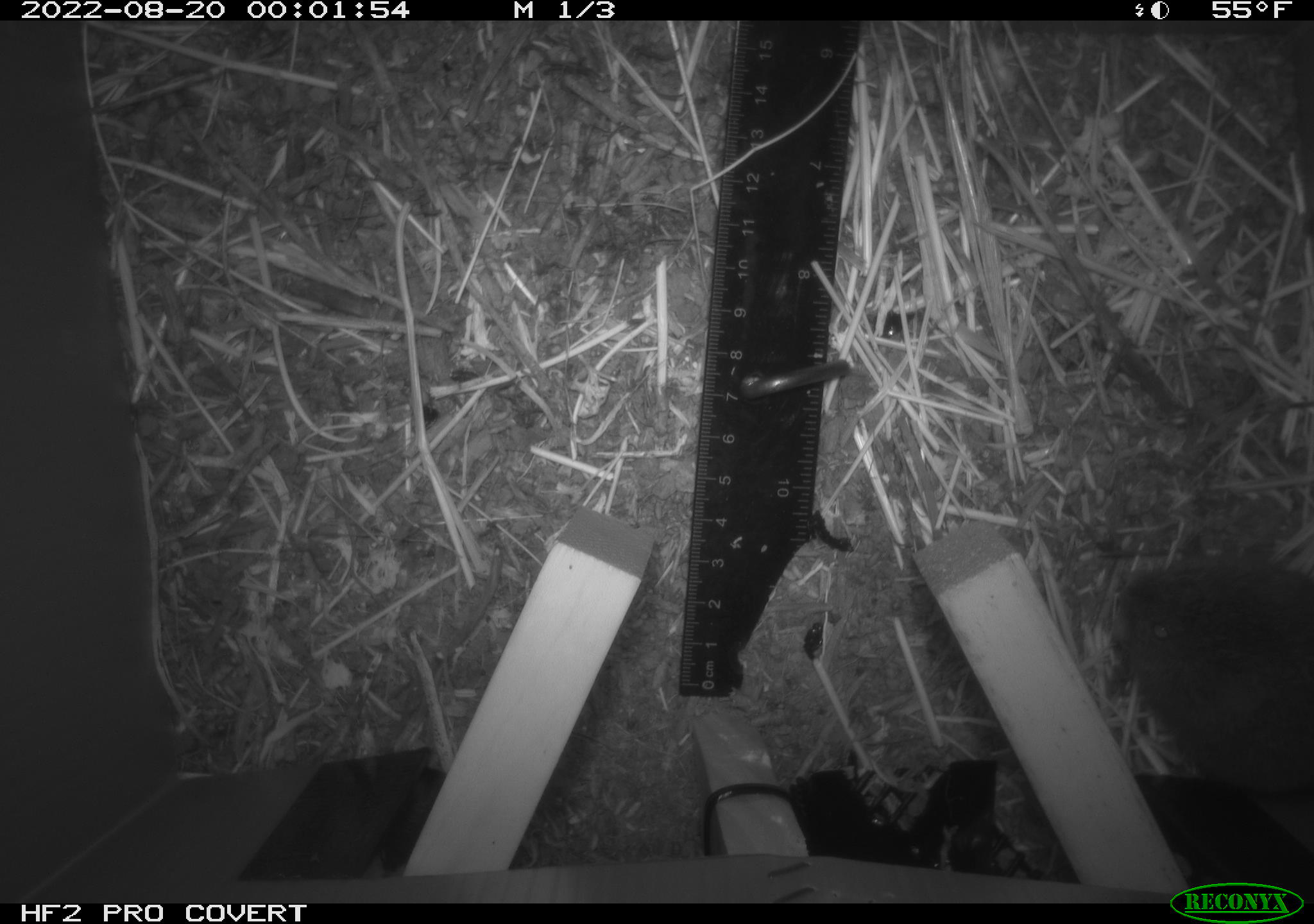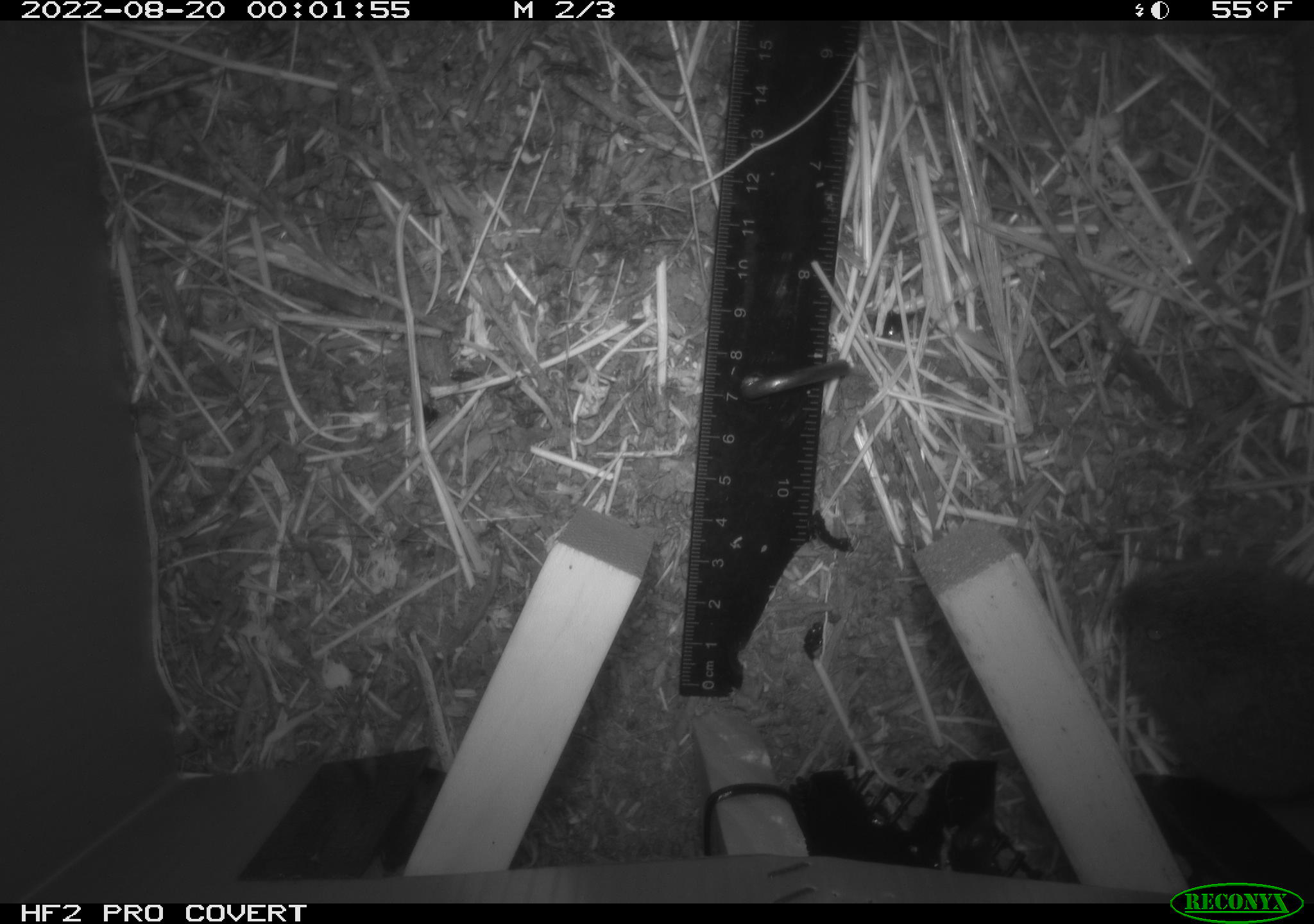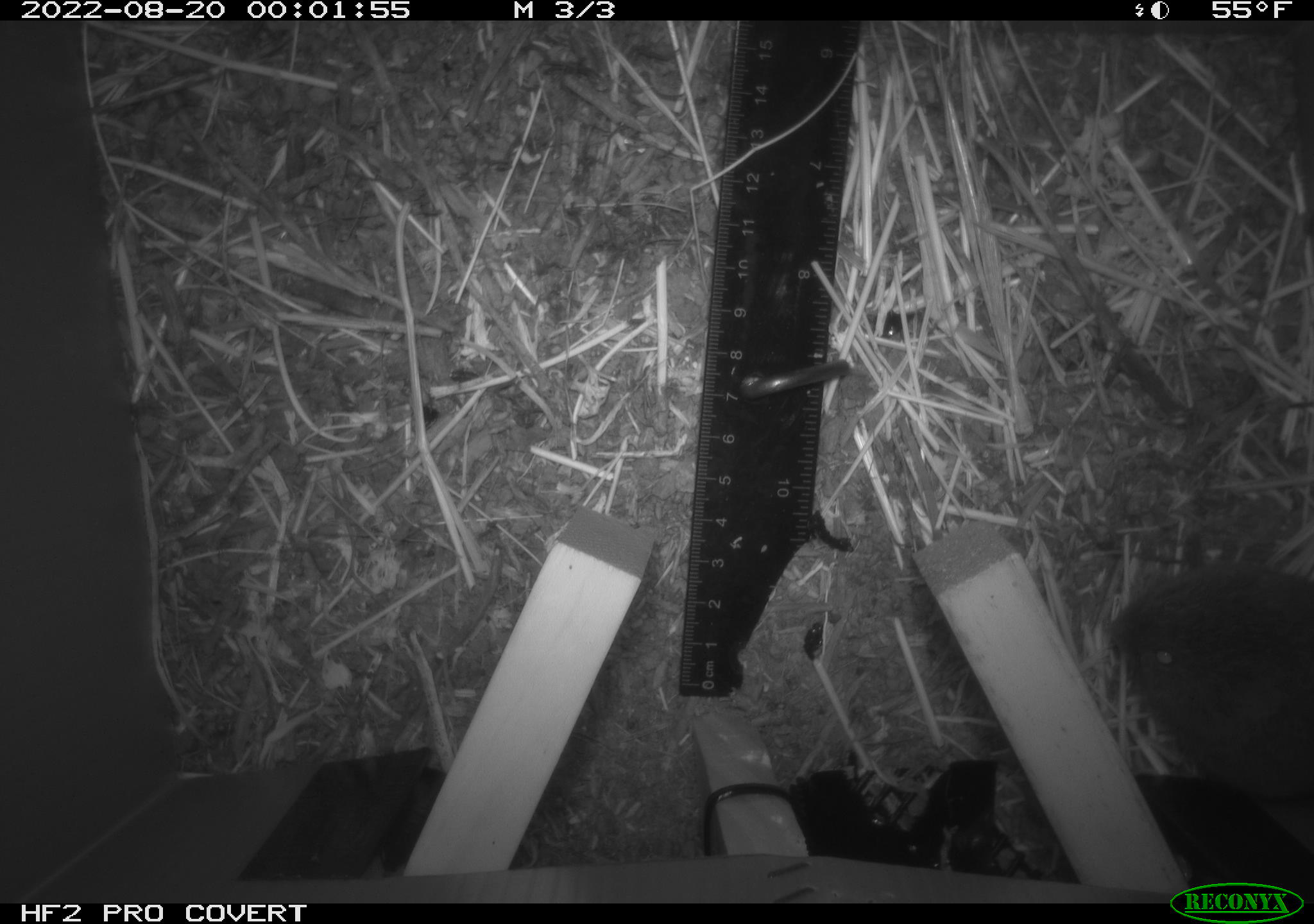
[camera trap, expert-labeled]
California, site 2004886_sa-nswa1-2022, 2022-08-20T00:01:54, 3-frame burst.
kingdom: Animalia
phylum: Chordata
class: Mammalia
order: Rodentia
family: Cricetidae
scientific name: Cricetidae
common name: hamsters, voles, lemmings, and allies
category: cricetidae family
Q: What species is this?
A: Cricetidae family (hamsters, voles, lemmings, and allies) (Cricetidae).